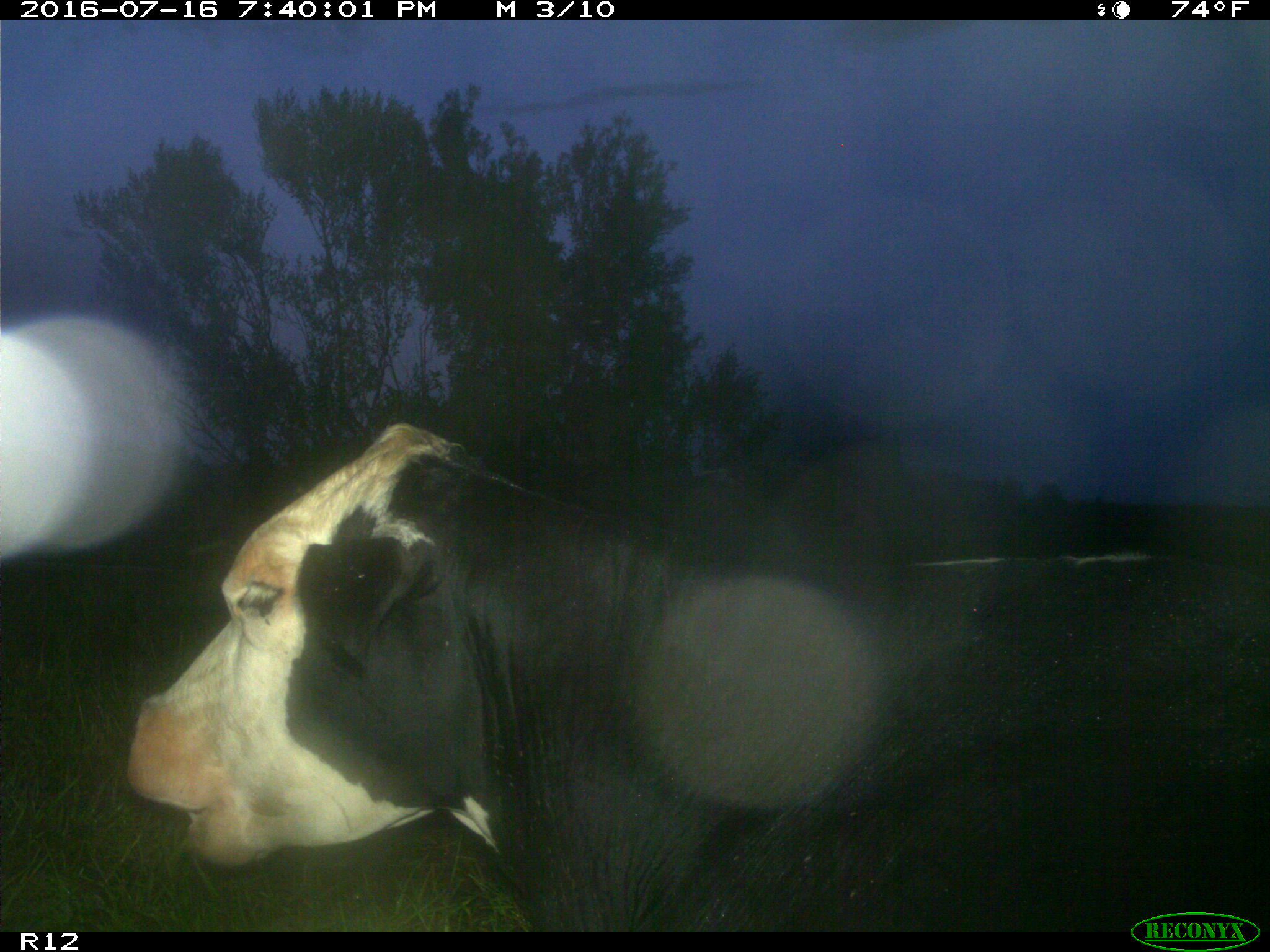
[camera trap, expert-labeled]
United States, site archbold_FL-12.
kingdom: Animalia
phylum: Chordata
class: Mammalia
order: Artiodactyla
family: Bovidae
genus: Bos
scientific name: Bos taurus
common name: domestic cow